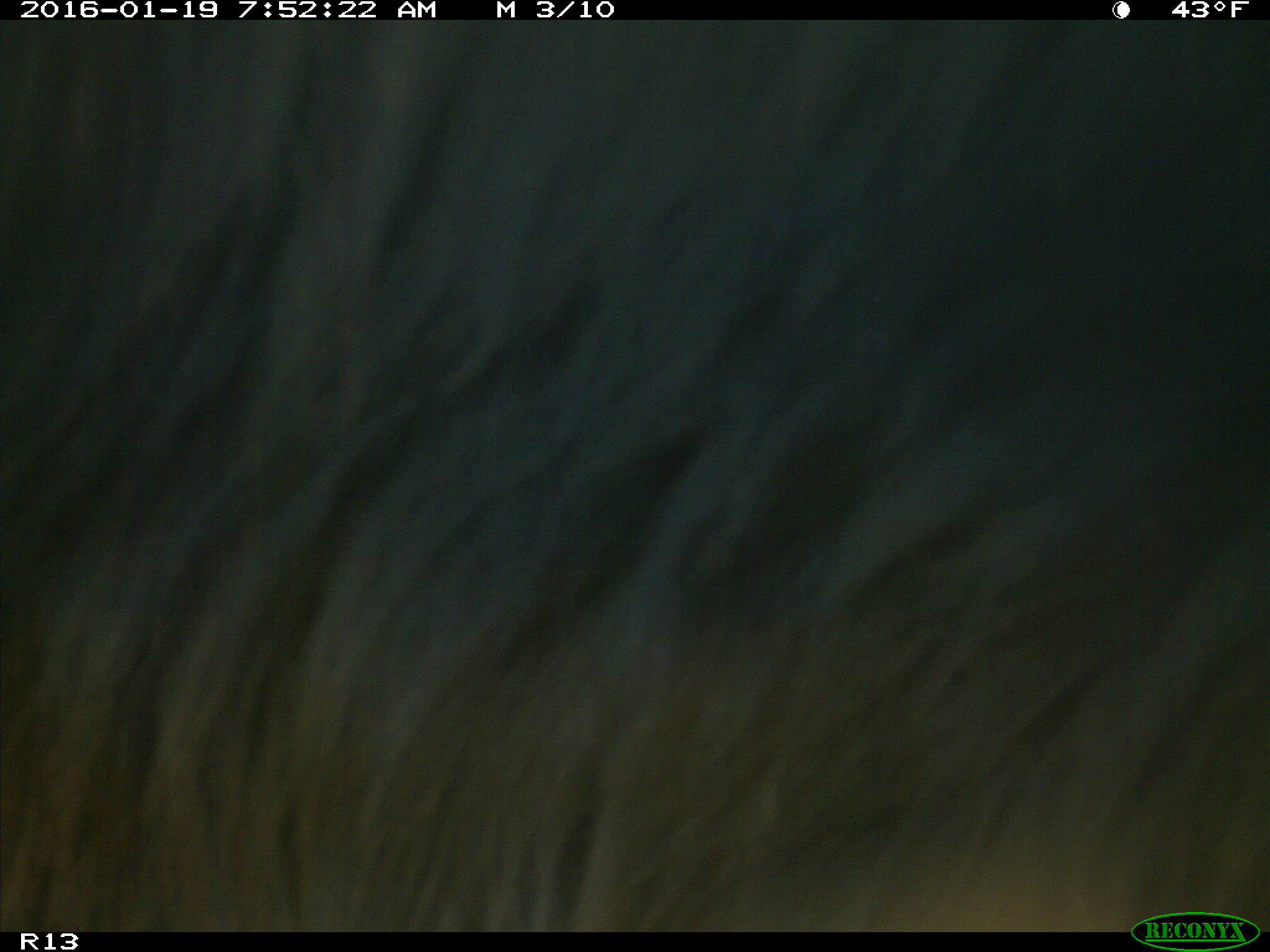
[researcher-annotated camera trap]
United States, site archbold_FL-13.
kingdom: Animalia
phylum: Chordata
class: Mammalia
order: Artiodactyla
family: Bovidae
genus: Bos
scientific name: Bos taurus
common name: domestic cow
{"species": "Bos taurus (domestic cow)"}